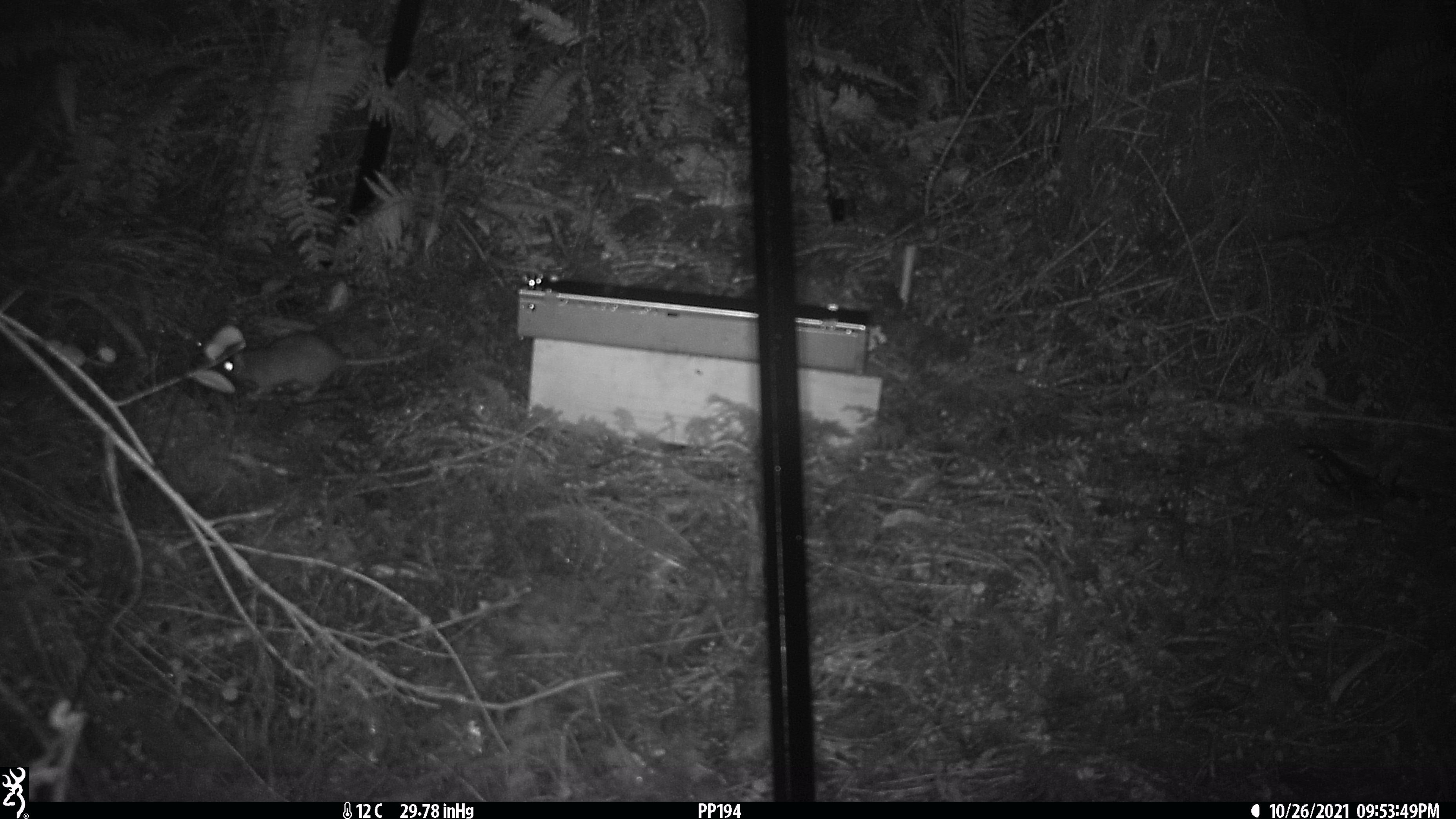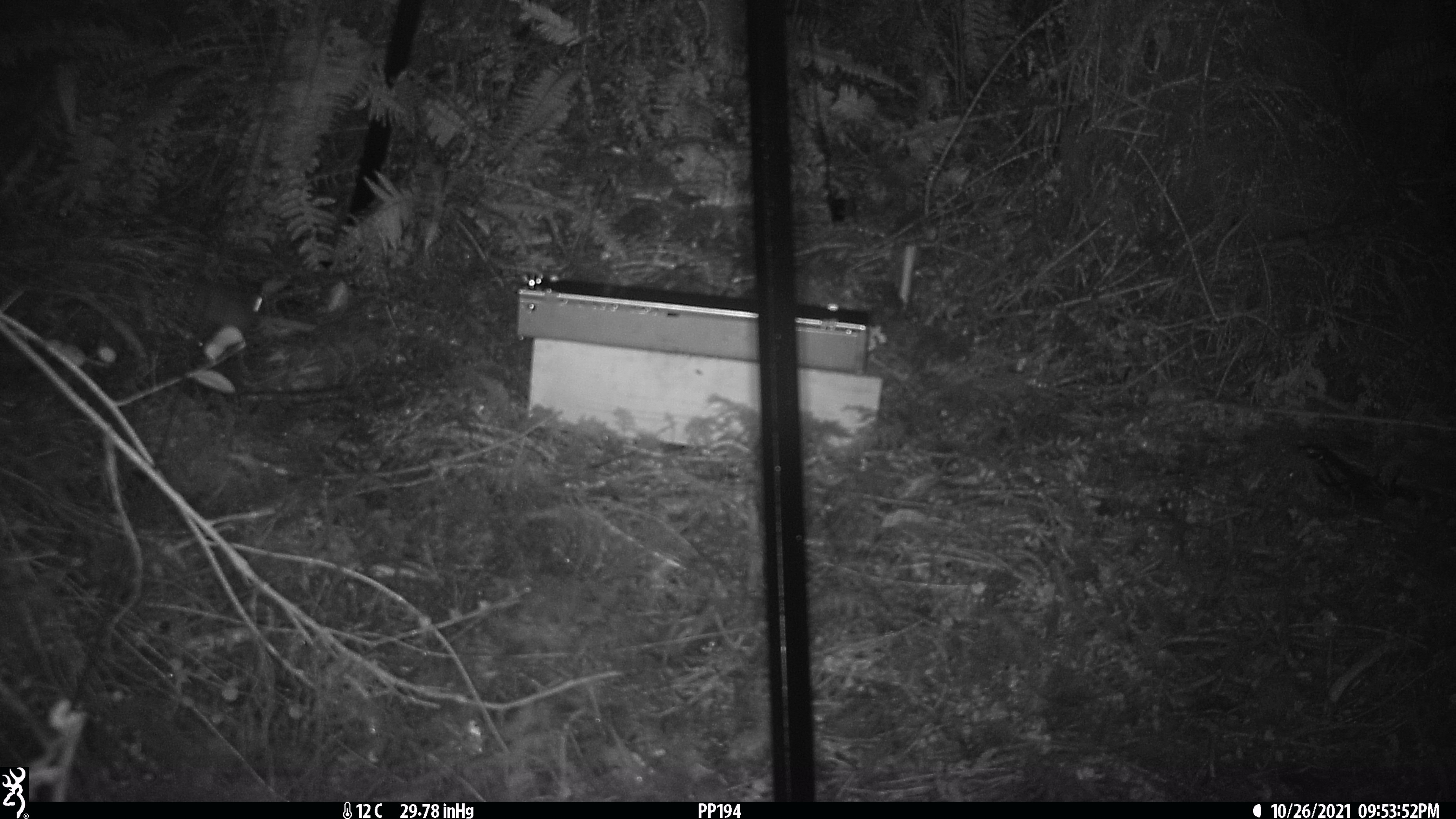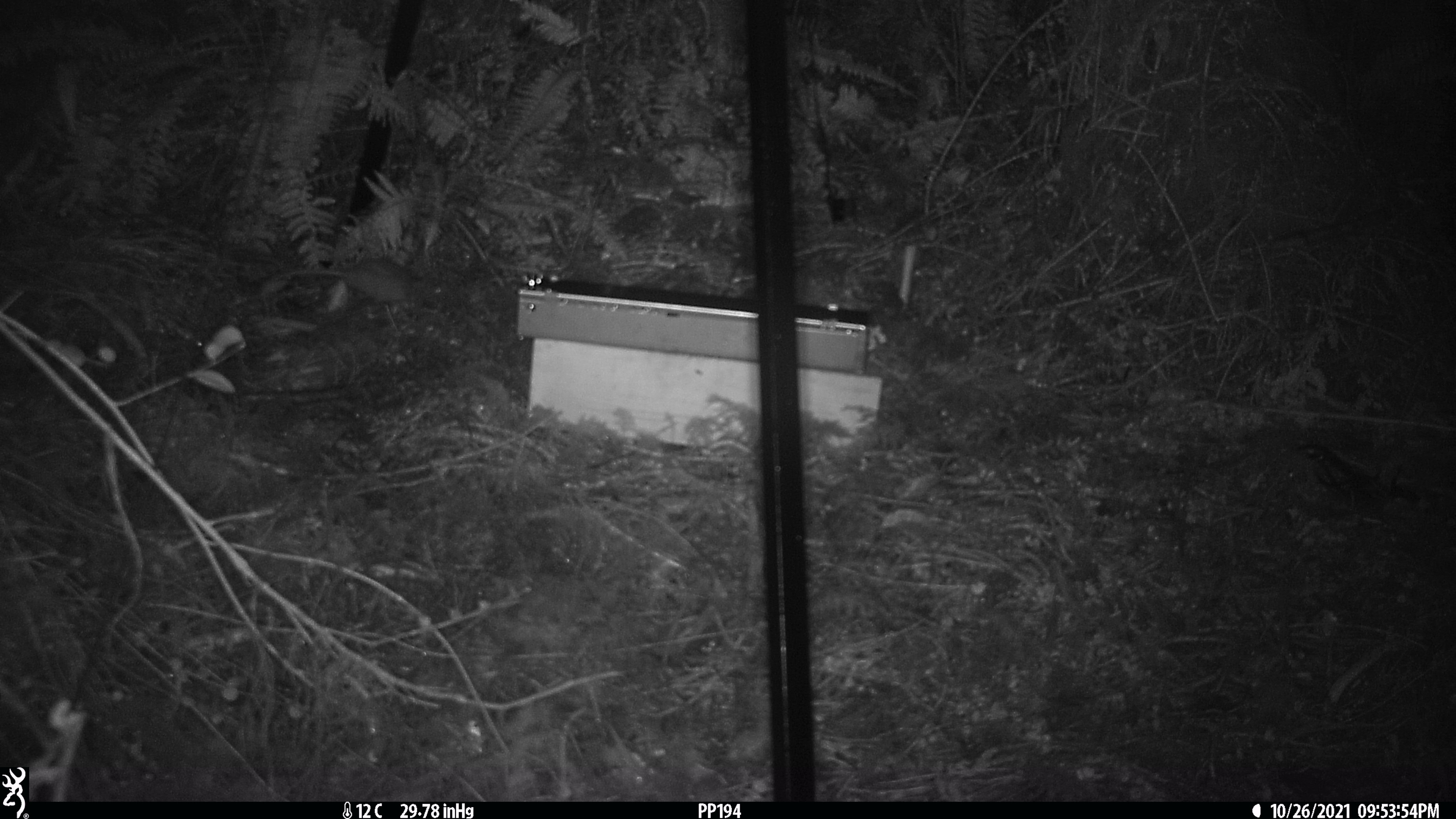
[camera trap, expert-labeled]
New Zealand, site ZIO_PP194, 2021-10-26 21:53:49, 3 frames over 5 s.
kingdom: Animalia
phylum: Chordata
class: Mammalia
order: Rodentia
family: Muridae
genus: Rattus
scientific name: Rattus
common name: rat